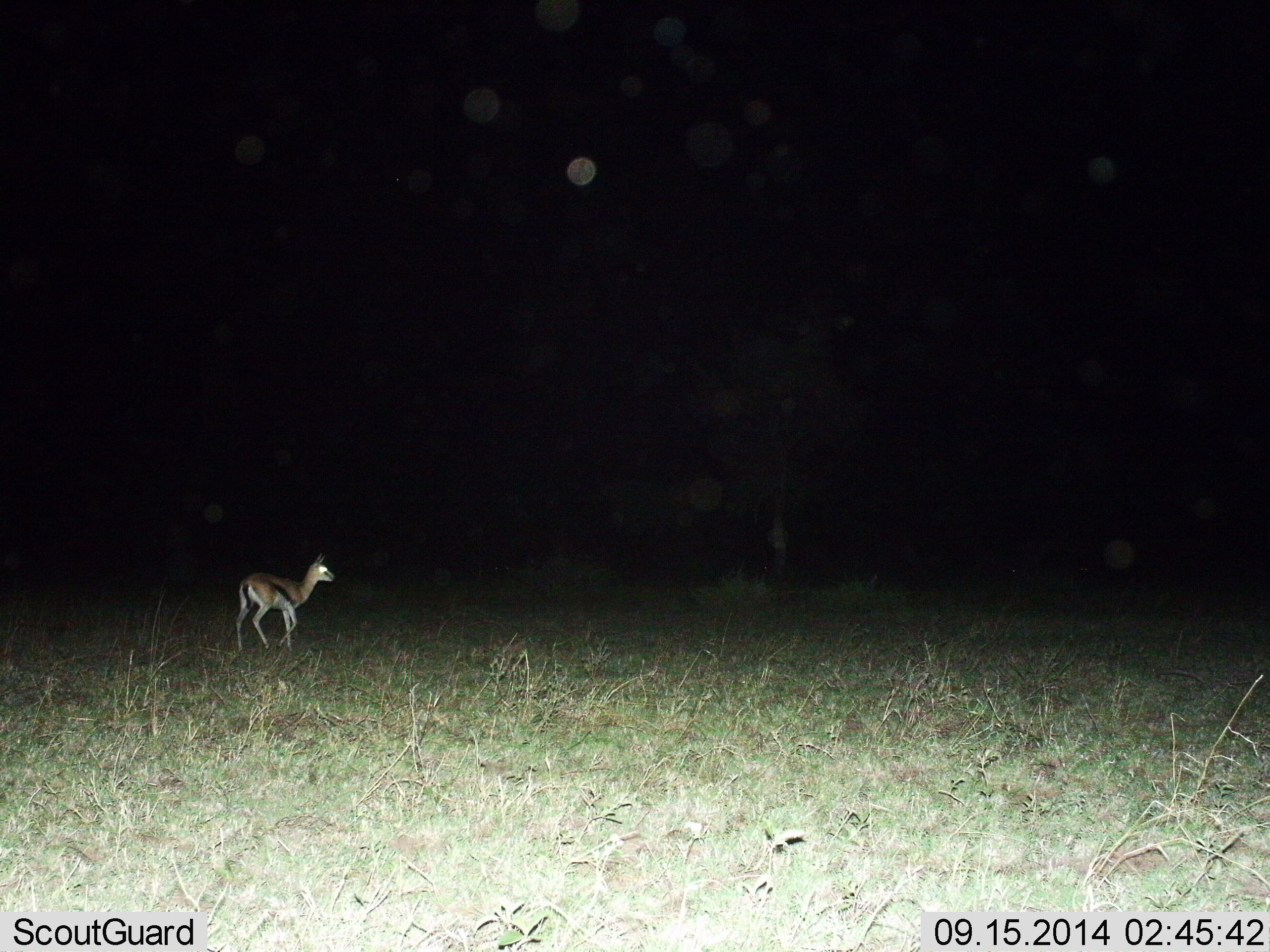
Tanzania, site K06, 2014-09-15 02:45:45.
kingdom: Animalia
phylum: Chordata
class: Mammalia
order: Artiodactyla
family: Bovidae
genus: Eudorcas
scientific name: Eudorcas thomsonii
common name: thomson's gazelle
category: gazellethomsons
Gazellethomsons (thomson's gazelle) (Eudorcas thomsonii), count 1. Behavior (volunteer vote fractions): standing 60%, resting 0%, moving 40%, interacting 0%. Young present (vote fraction): 10%. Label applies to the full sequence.